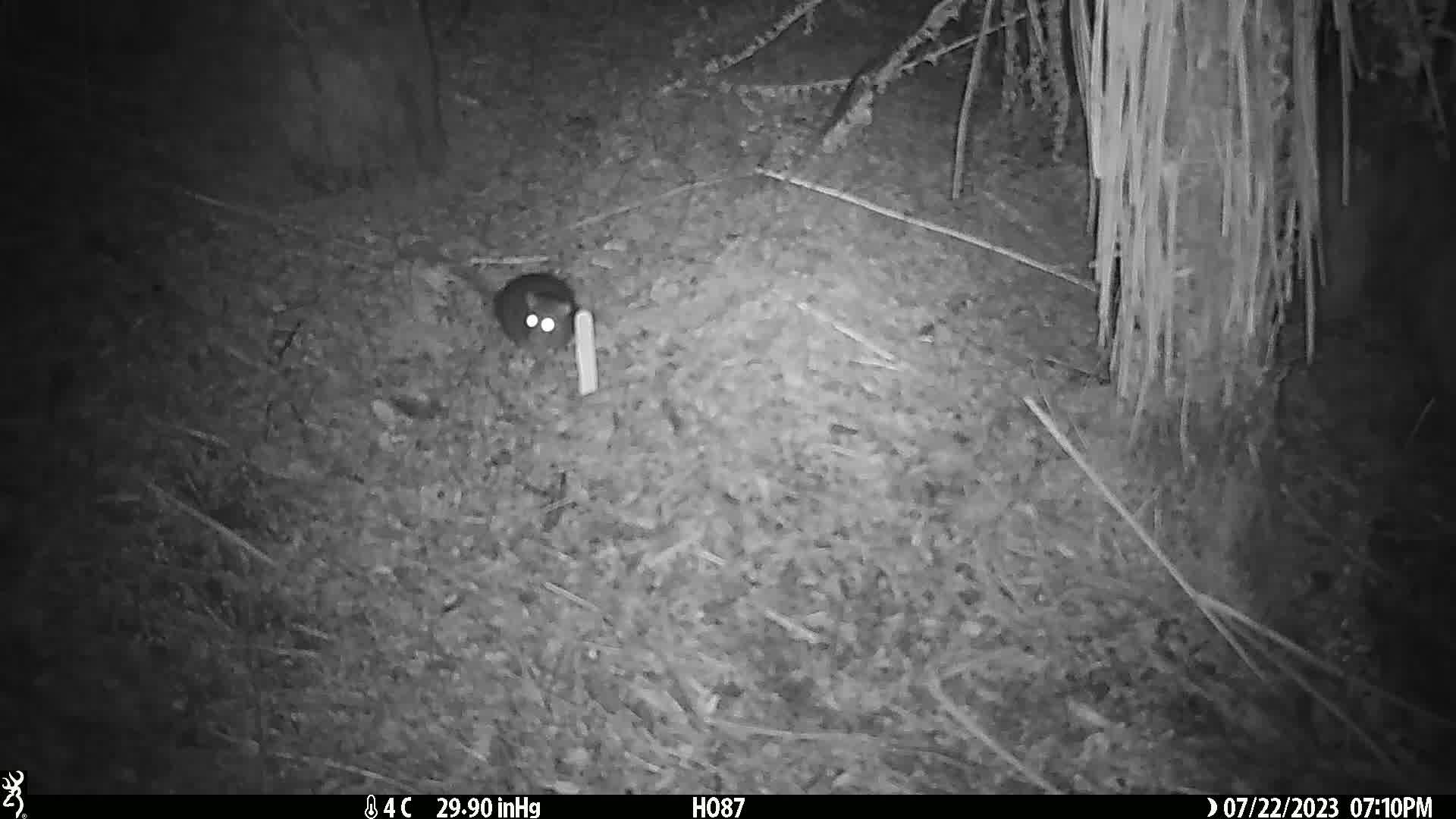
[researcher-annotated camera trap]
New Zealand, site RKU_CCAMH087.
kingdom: Animalia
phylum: Chordata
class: Mammalia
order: Rodentia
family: Muridae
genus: Rattus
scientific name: Rattus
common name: rat